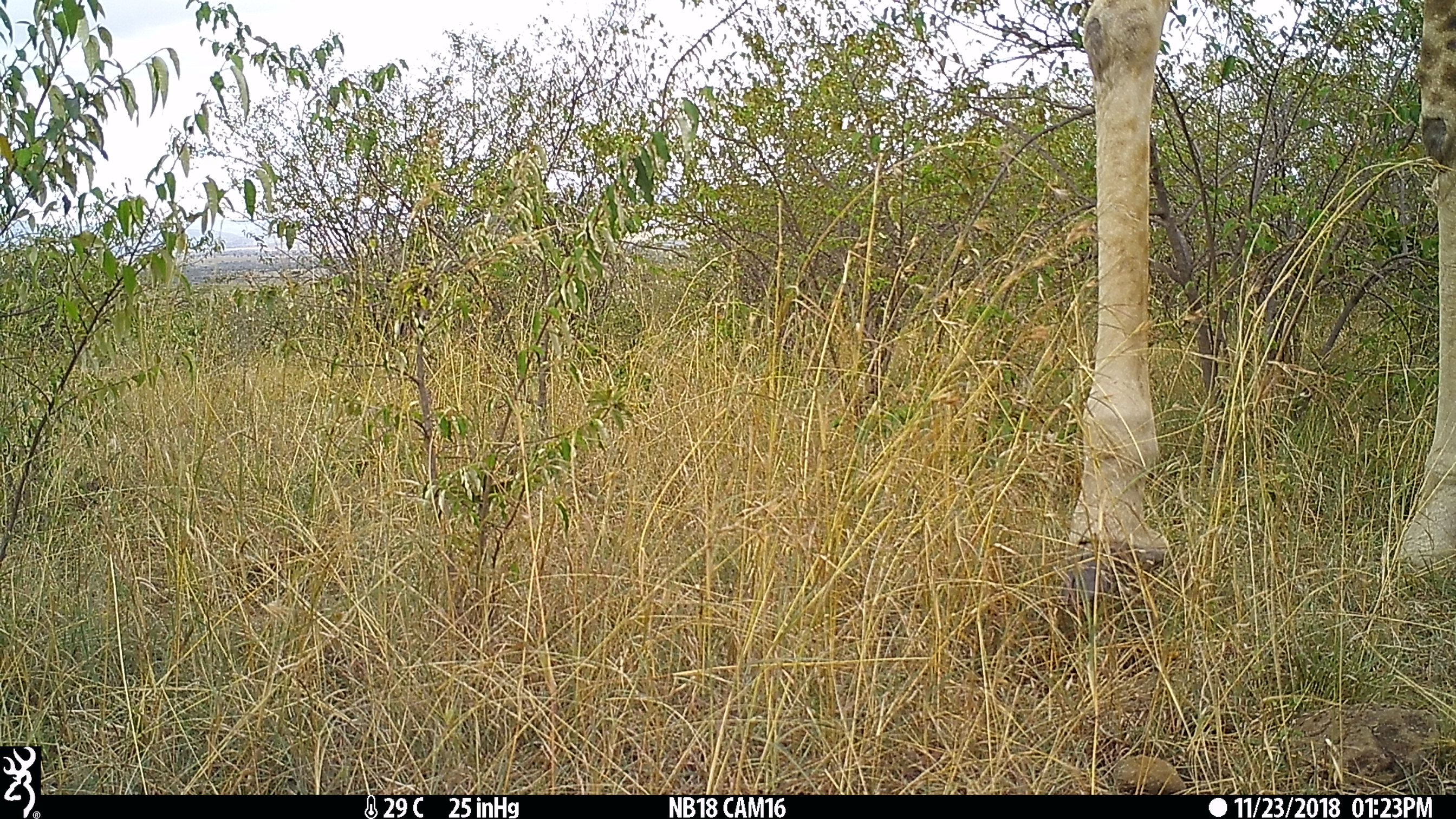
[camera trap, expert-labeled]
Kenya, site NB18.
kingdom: Animalia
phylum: Chordata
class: Mammalia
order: Artiodactyla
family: Giraffidae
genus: Giraffa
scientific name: Giraffa camelopardalis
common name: northern giraffe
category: giraffe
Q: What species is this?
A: Giraffe (northern giraffe) (Giraffa camelopardalis).